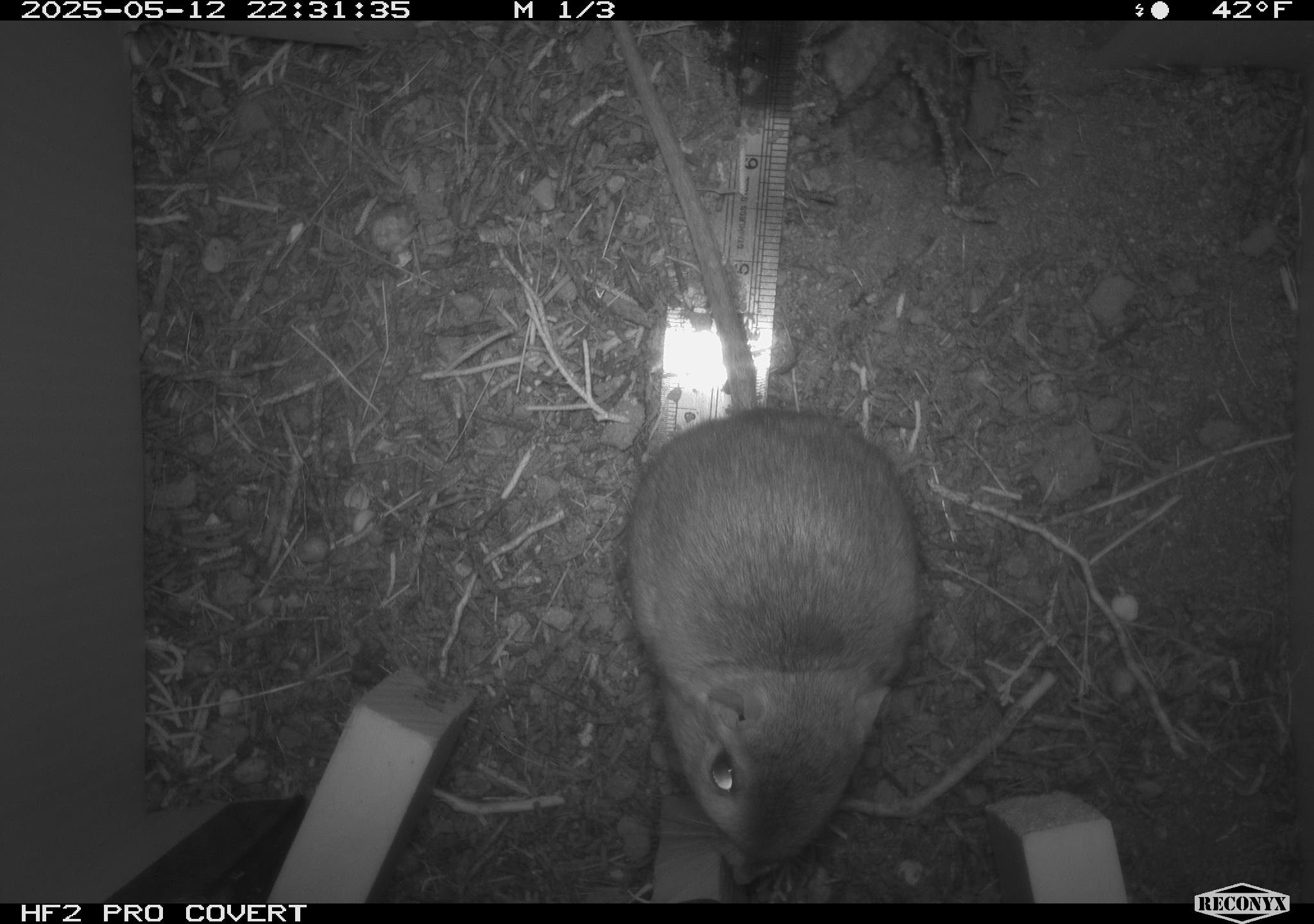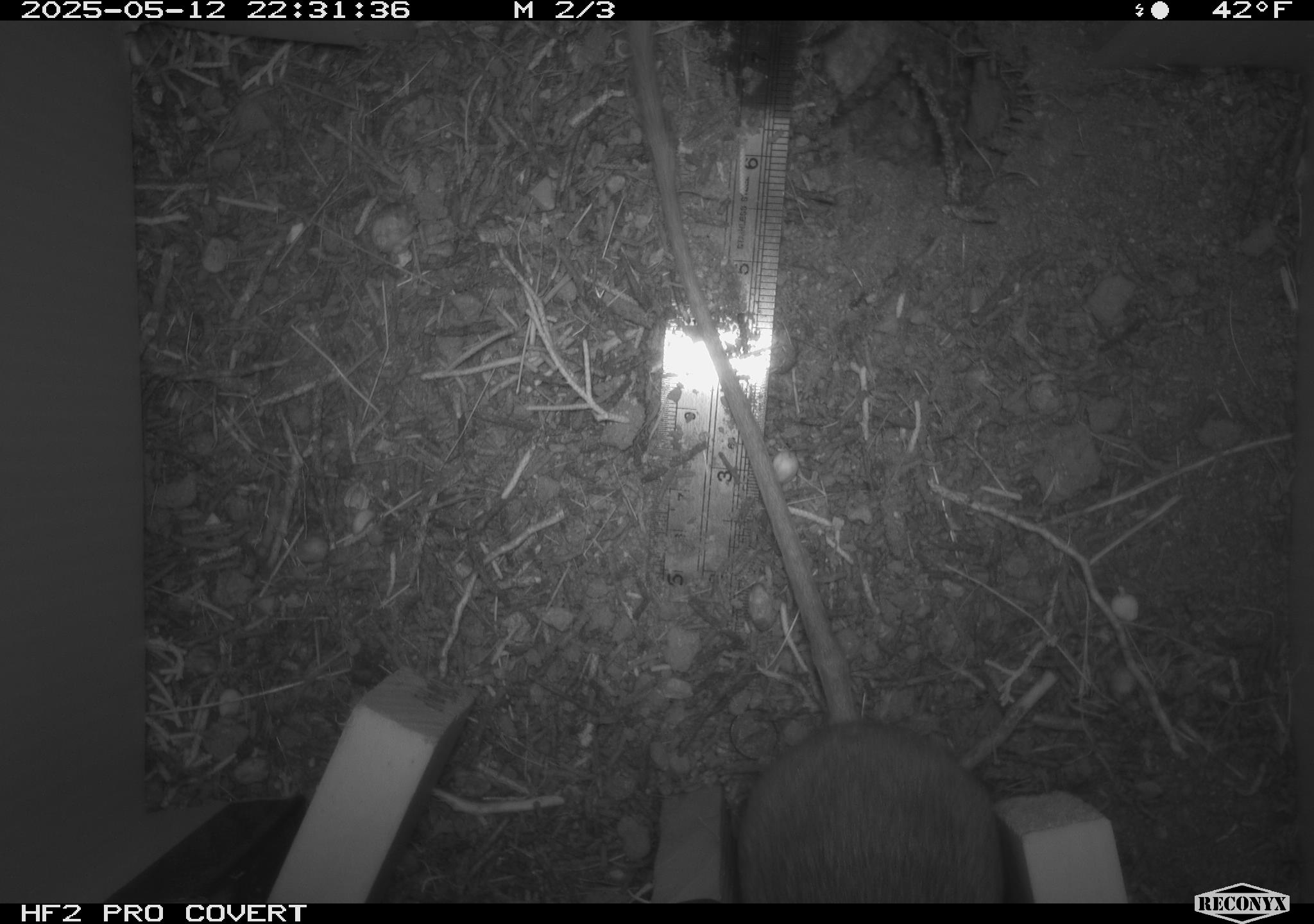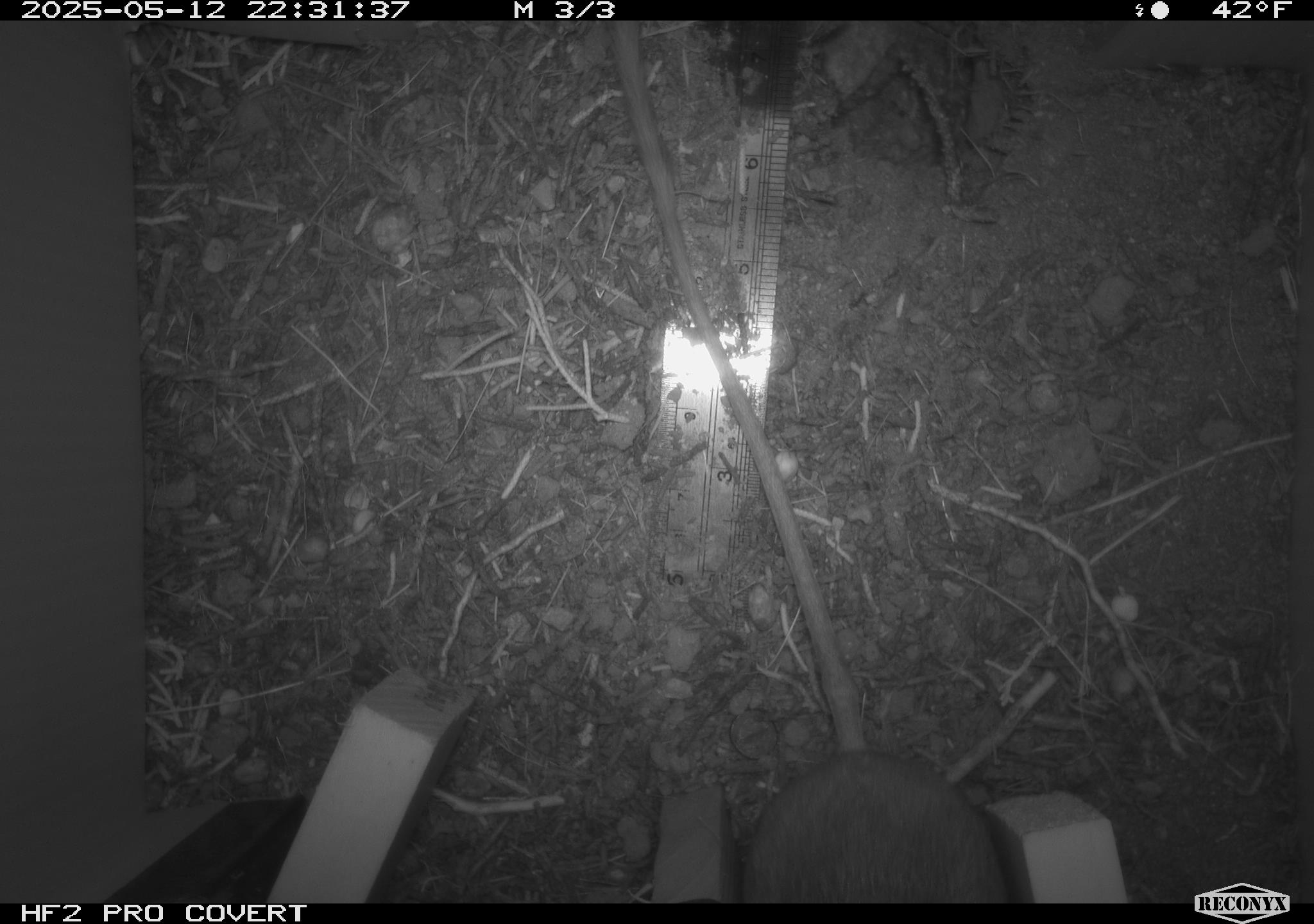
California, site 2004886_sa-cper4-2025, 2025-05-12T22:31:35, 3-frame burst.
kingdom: Animalia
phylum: Chordata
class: Mammalia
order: Rodentia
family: Heteromyidae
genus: Dipodomys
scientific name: Dipodomys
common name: kangaroo rats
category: dipodomys species